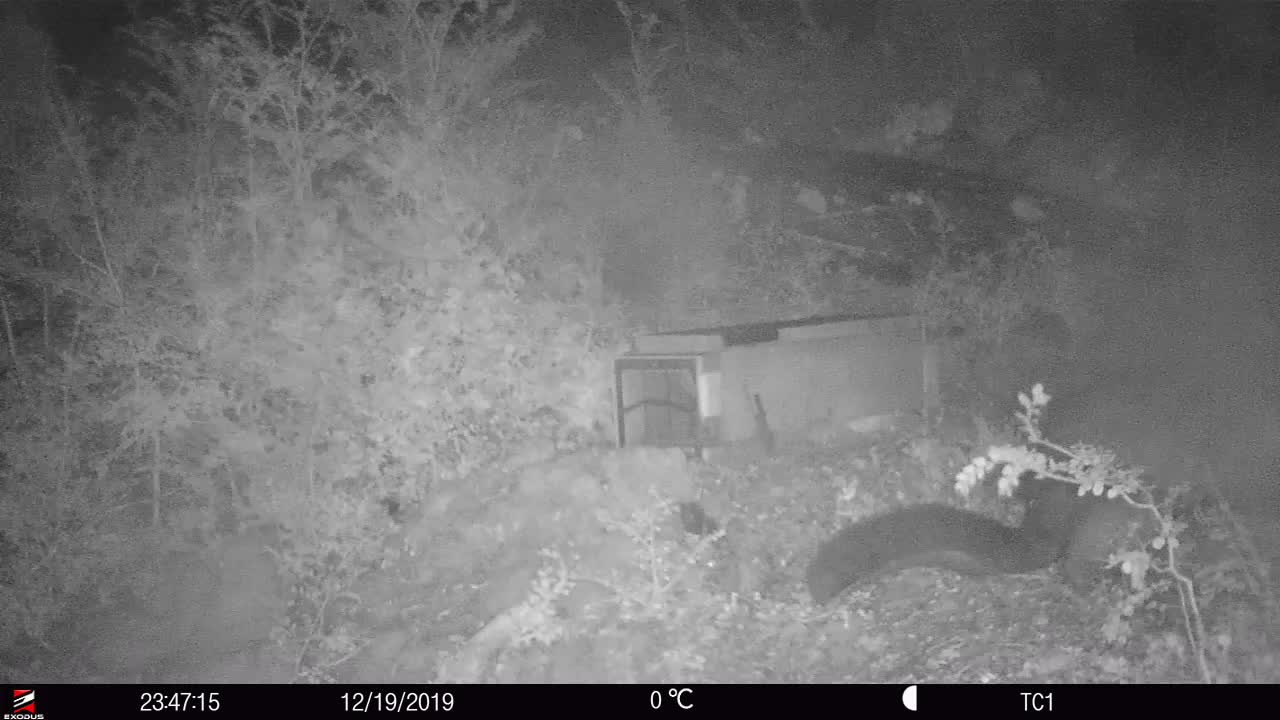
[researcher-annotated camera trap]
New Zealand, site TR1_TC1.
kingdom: Animalia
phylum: Chordata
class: Mammalia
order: Diprotodontia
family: Phalangeridae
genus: Trichosurus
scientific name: Trichosurus vulpecula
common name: common brushtail possum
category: possum